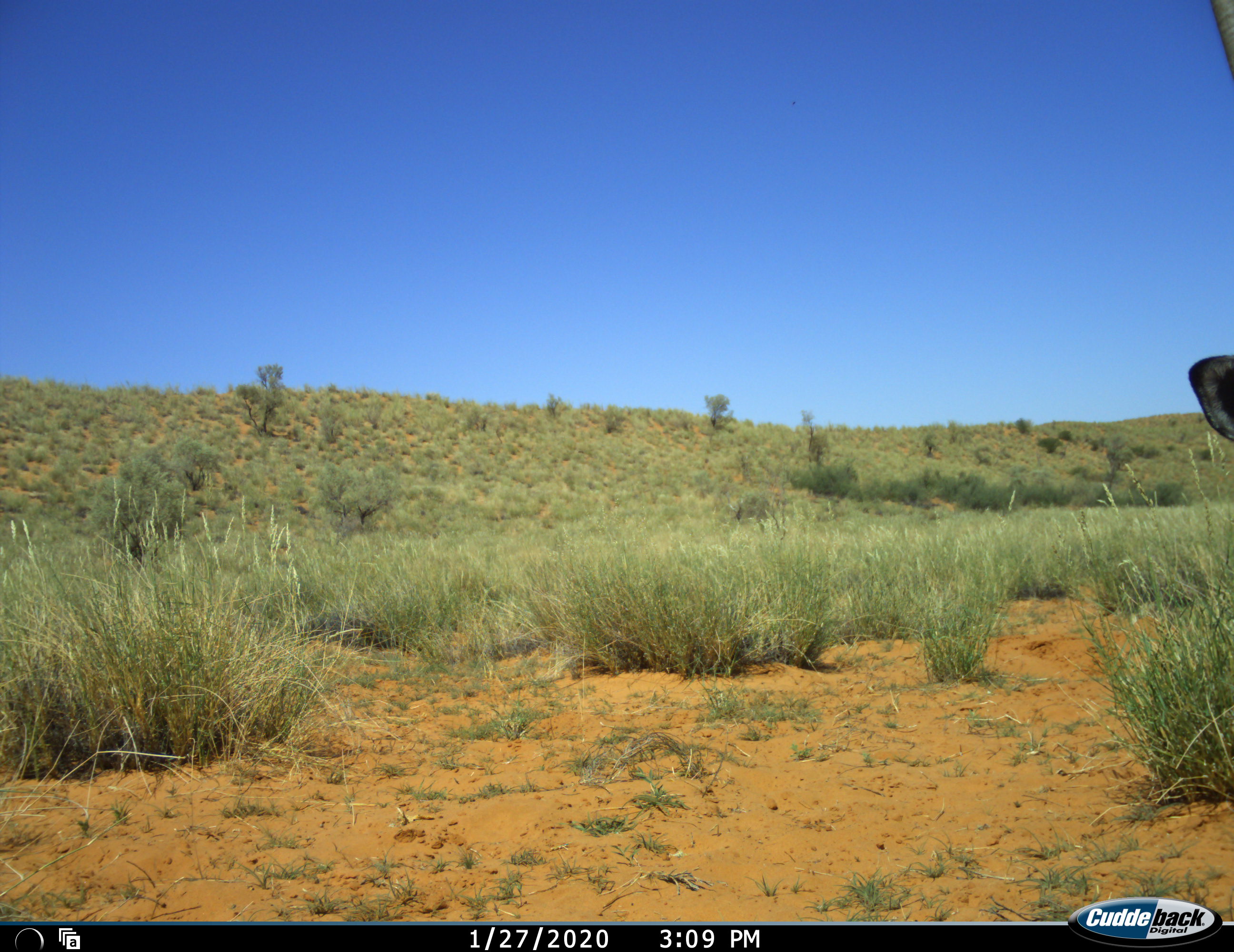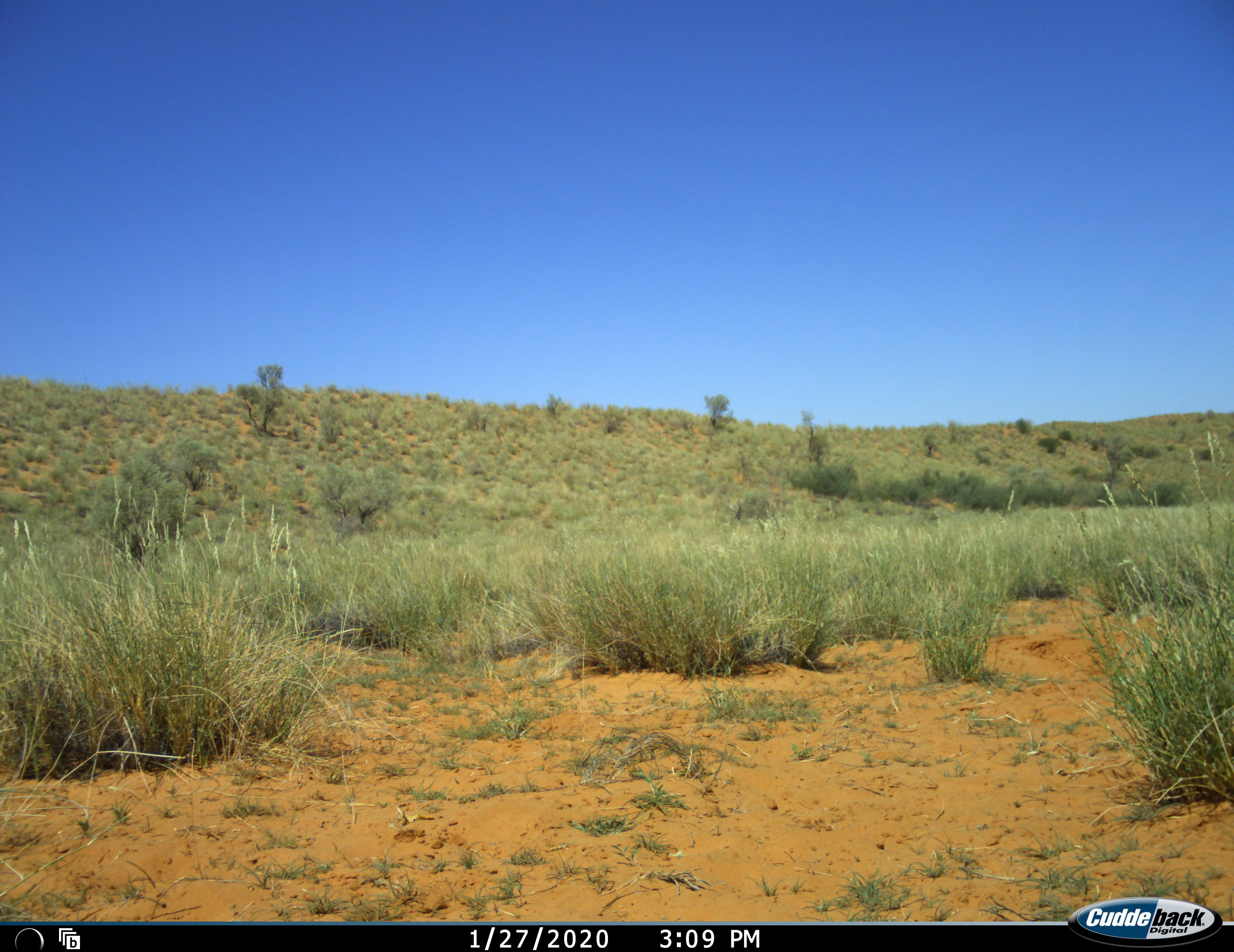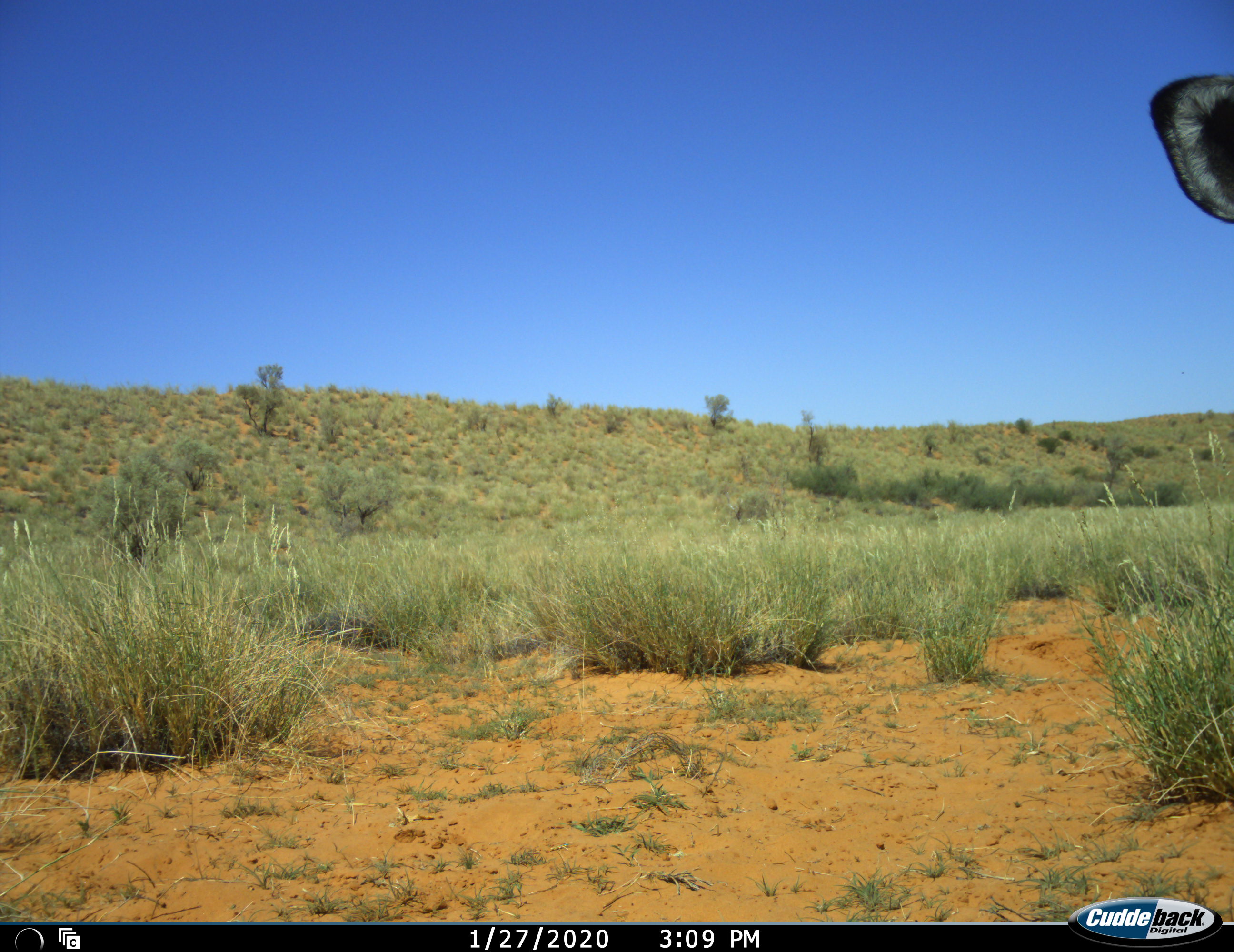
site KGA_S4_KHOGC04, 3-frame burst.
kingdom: Animalia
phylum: Chordata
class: Mammalia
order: Artiodactyla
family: Bovidae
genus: Oryx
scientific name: Oryx gazella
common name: gemsbok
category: oryx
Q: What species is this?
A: Oryx (gemsbok) (Oryx gazella).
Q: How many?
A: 1.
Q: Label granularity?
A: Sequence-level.